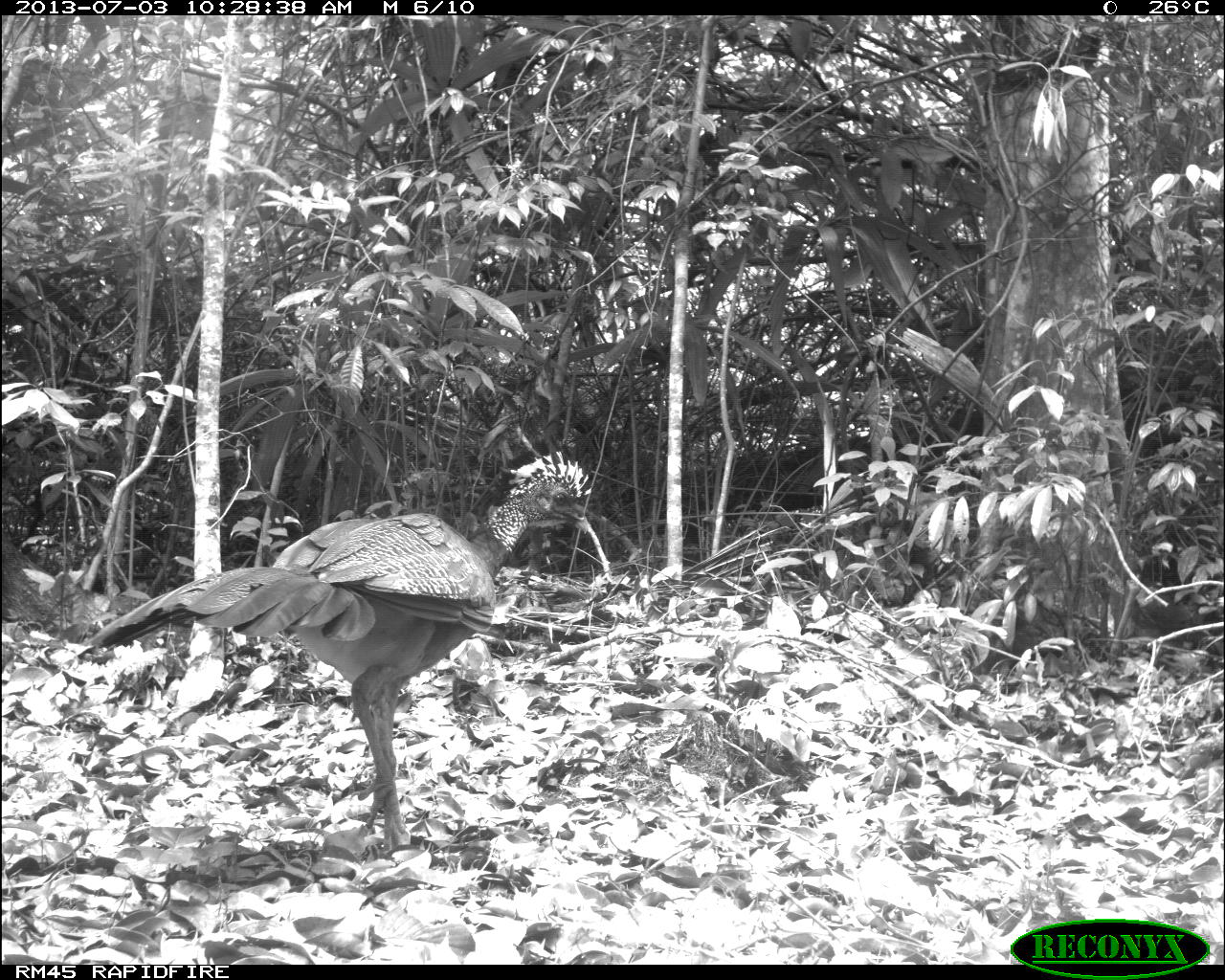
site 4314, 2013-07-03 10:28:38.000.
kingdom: Animalia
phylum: Chordata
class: Aves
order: Galliformes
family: Cracidae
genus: Crax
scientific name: Crax rubra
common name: great curassow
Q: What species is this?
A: Crax rubra (great curassow).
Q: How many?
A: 1.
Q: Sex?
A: Female.